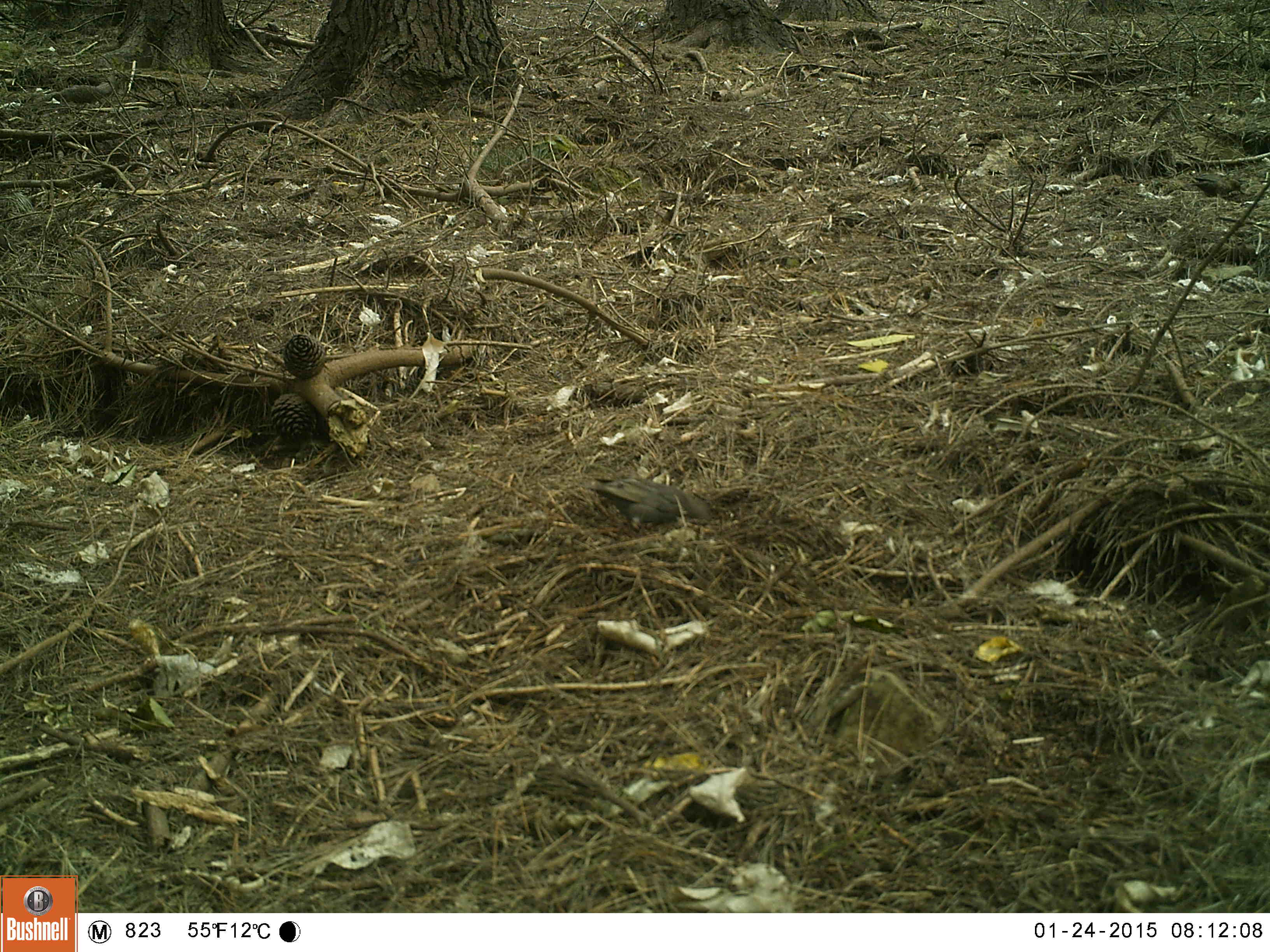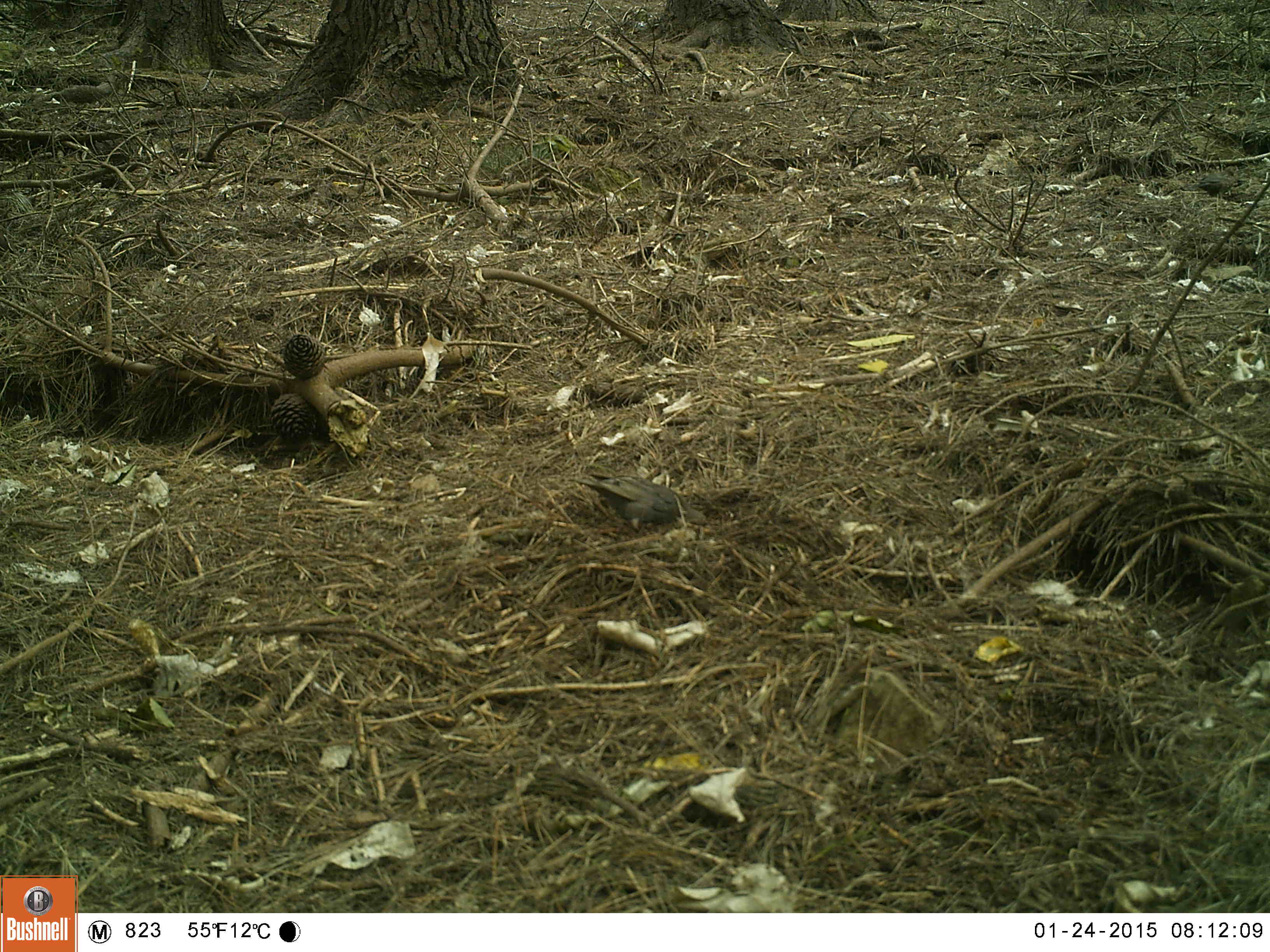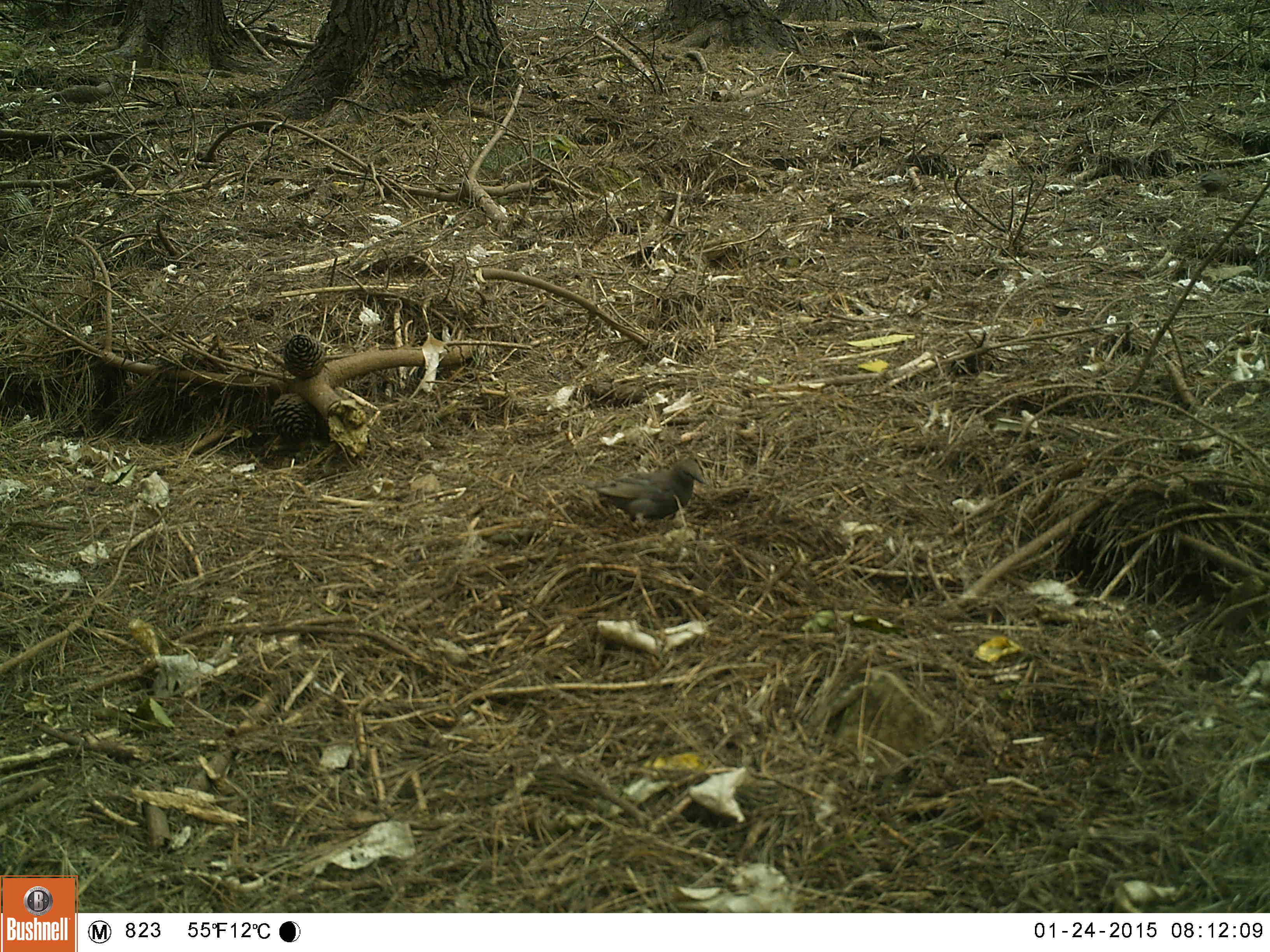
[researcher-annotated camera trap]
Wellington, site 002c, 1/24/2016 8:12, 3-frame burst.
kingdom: Animalia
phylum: Chordata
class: Aves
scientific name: Aves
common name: bird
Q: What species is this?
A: Bird (Aves).